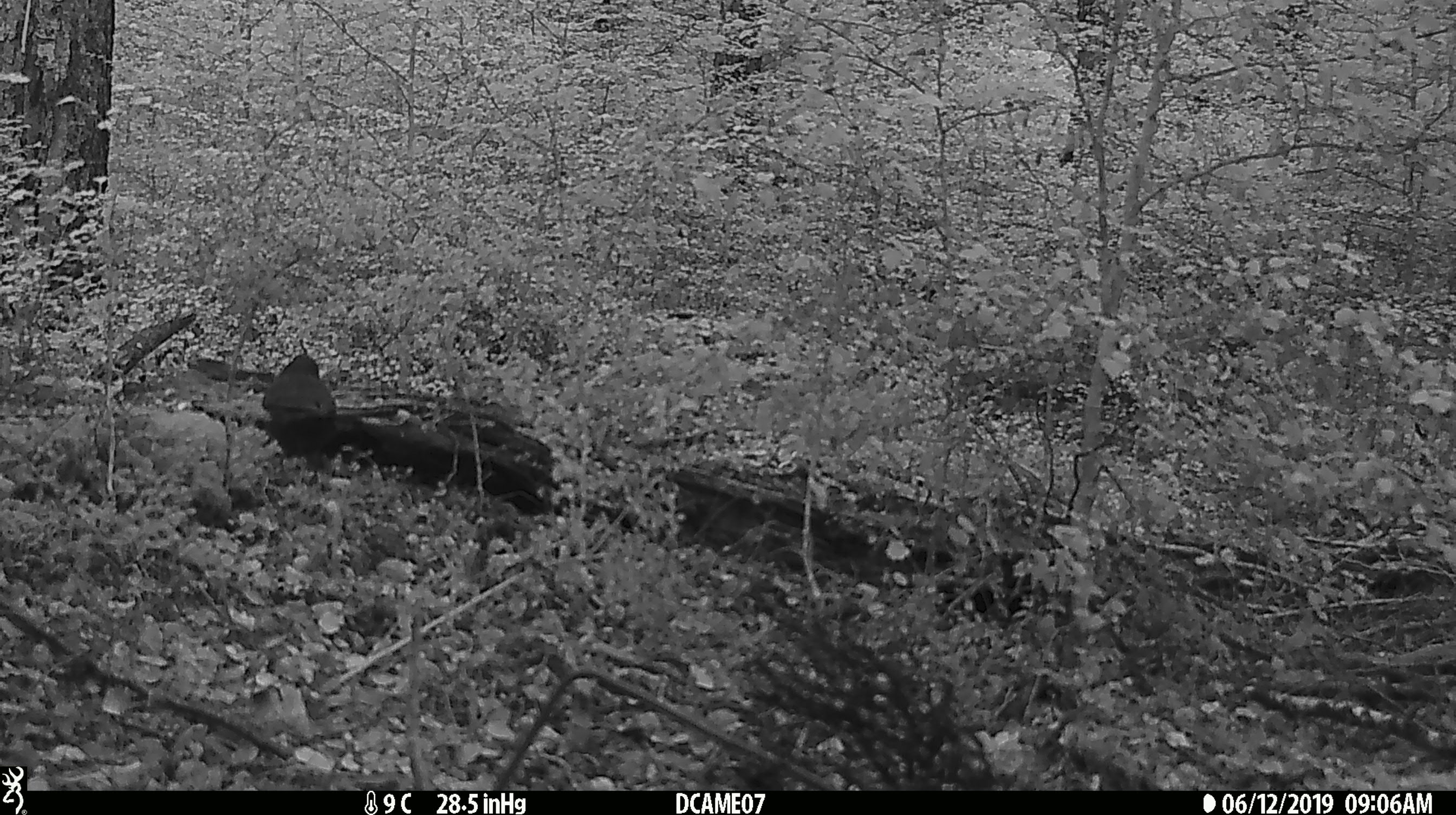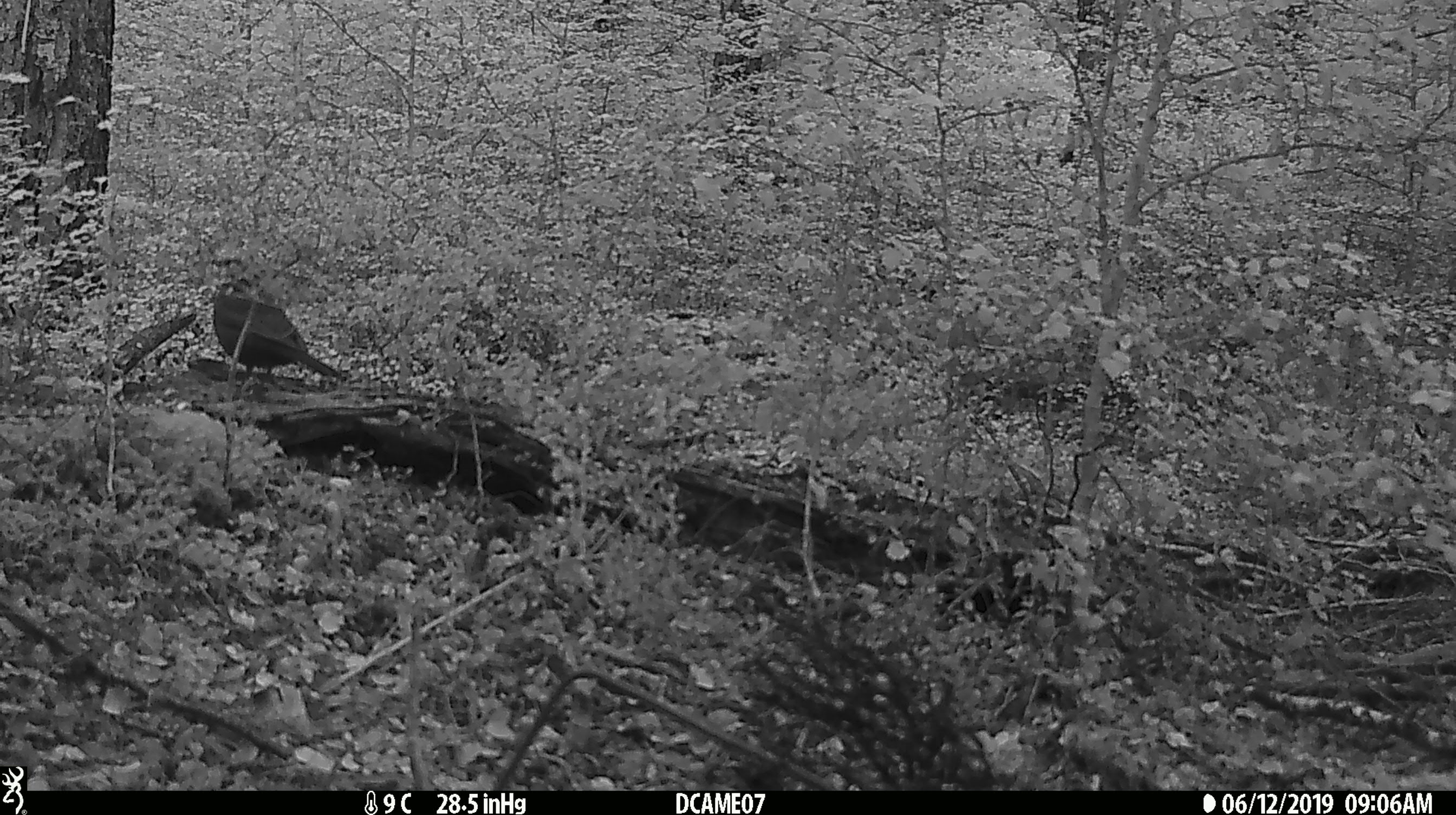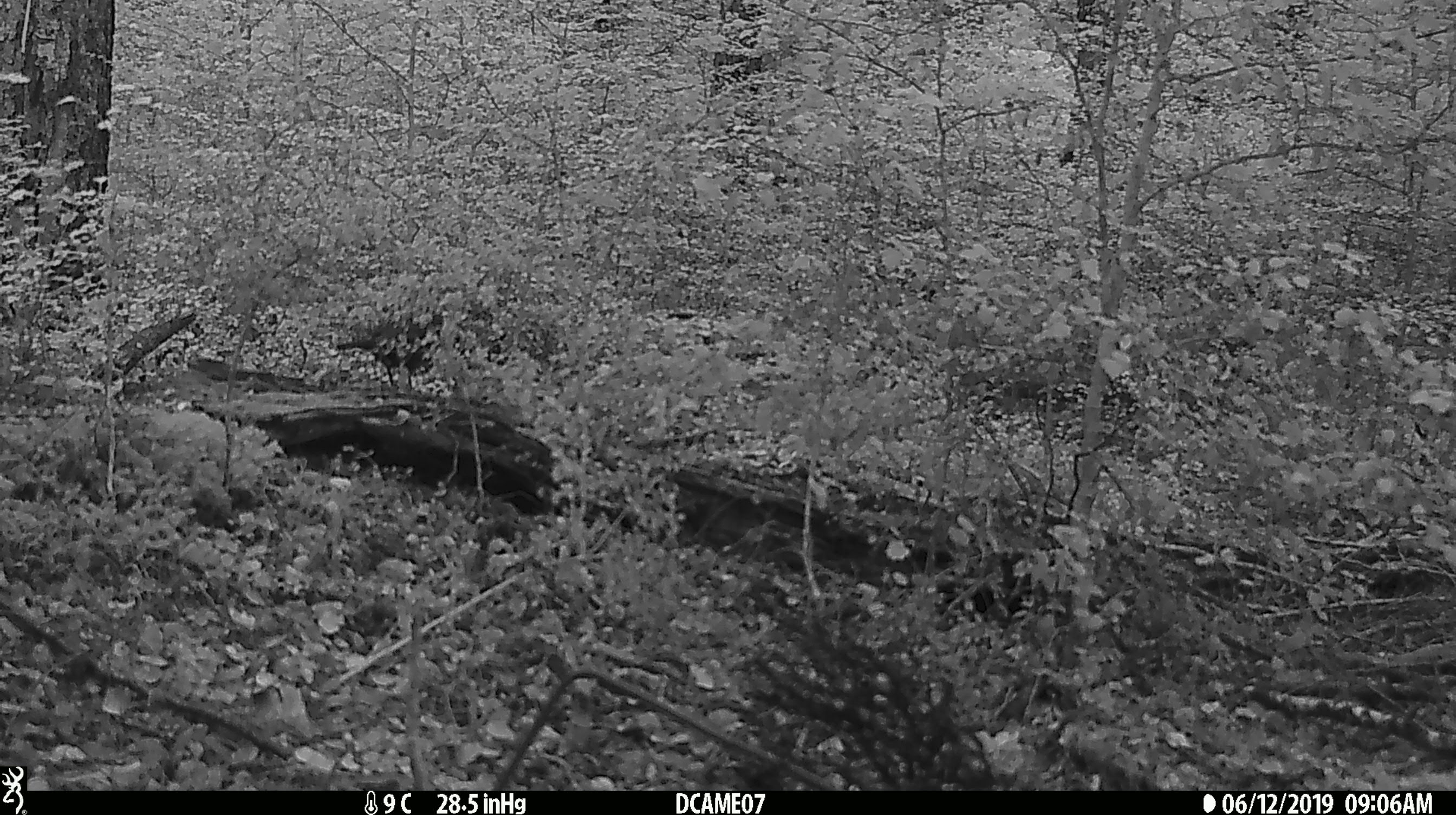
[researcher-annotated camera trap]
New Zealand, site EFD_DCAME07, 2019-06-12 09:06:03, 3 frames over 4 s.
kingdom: Animalia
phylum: Chordata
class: Aves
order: Passeriformes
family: Turdidae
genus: Turdus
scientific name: Turdus merula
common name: eurasian blackbird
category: blackbird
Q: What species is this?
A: Blackbird (eurasian blackbird) (Turdus merula).